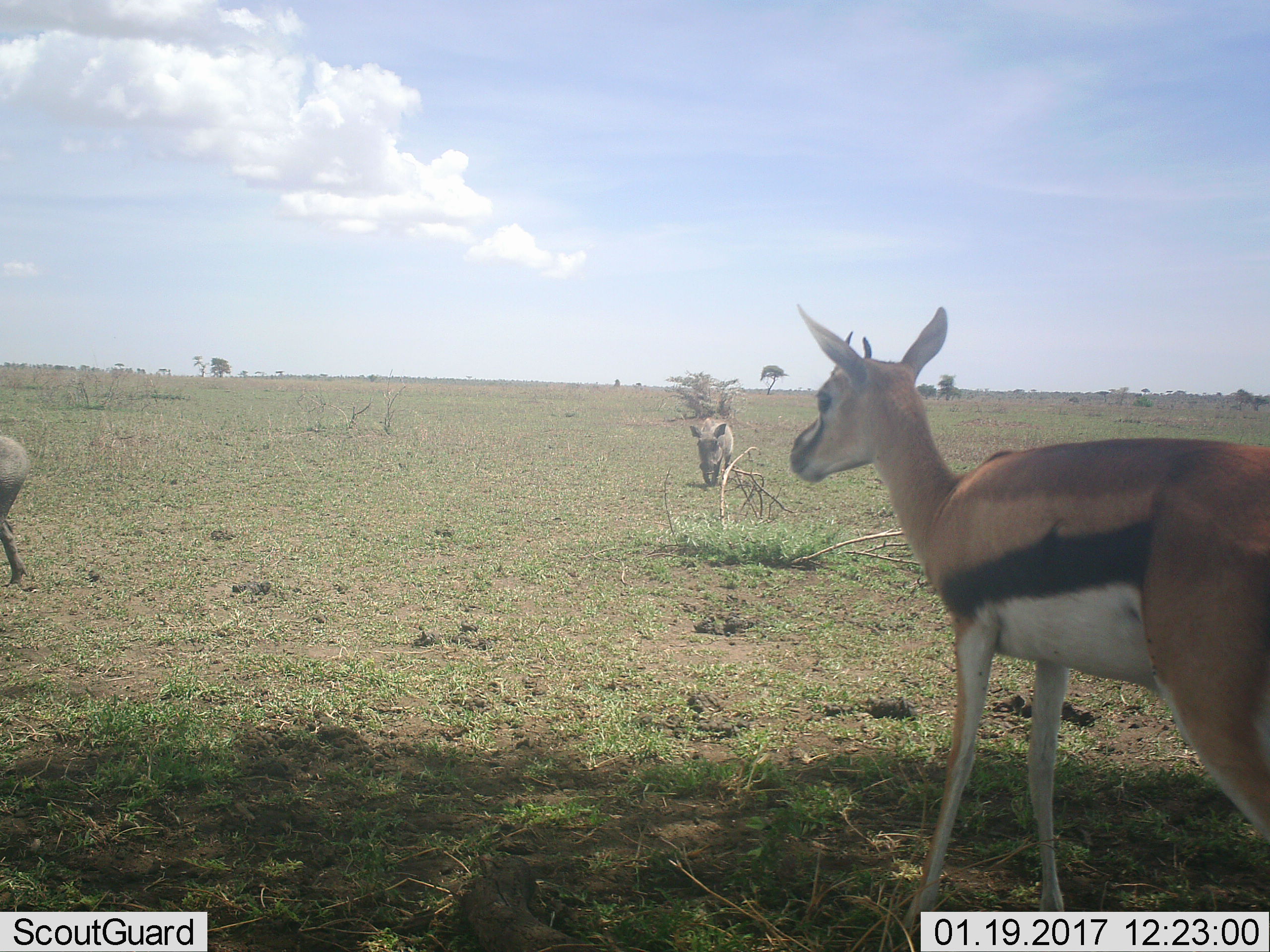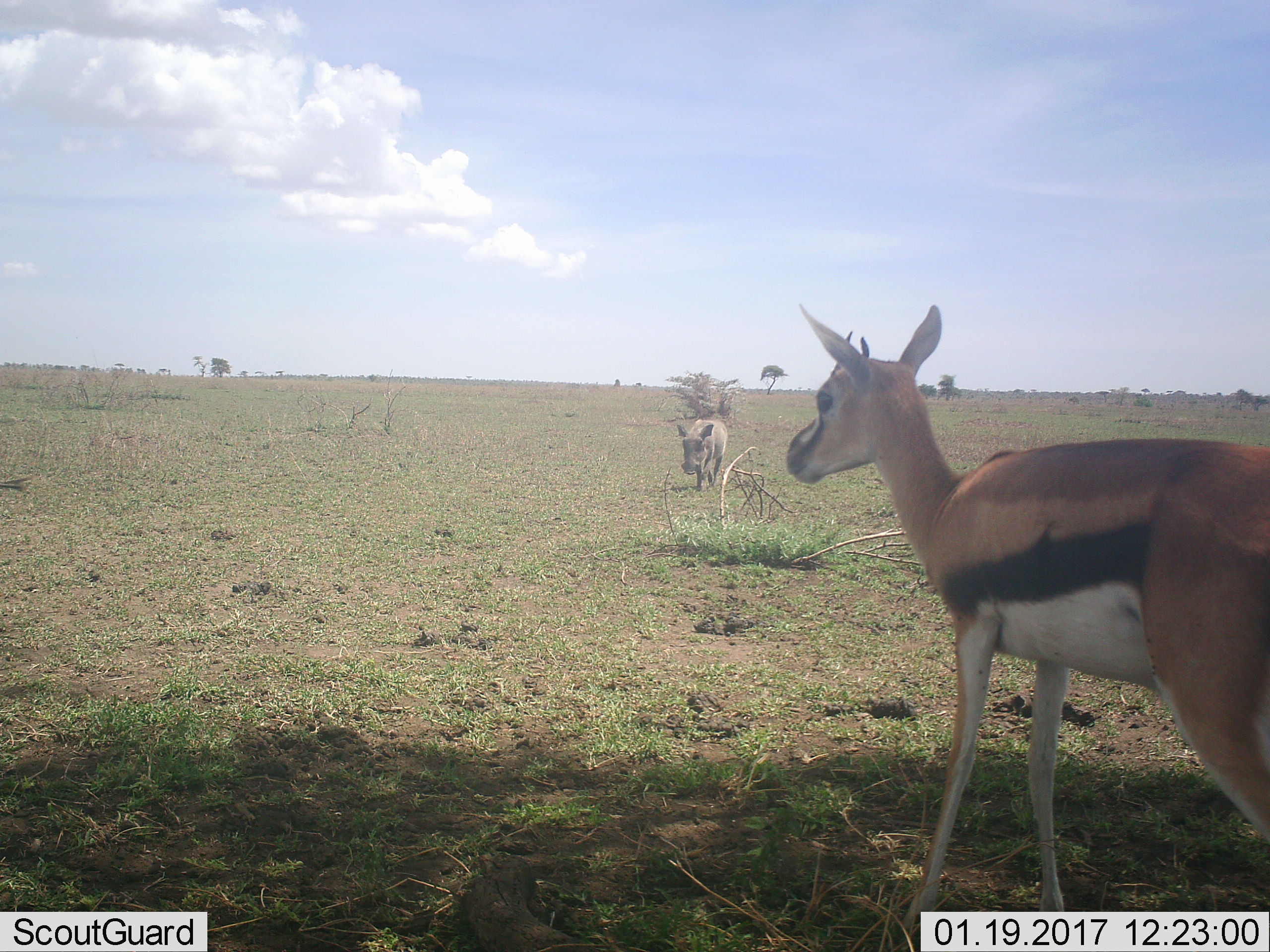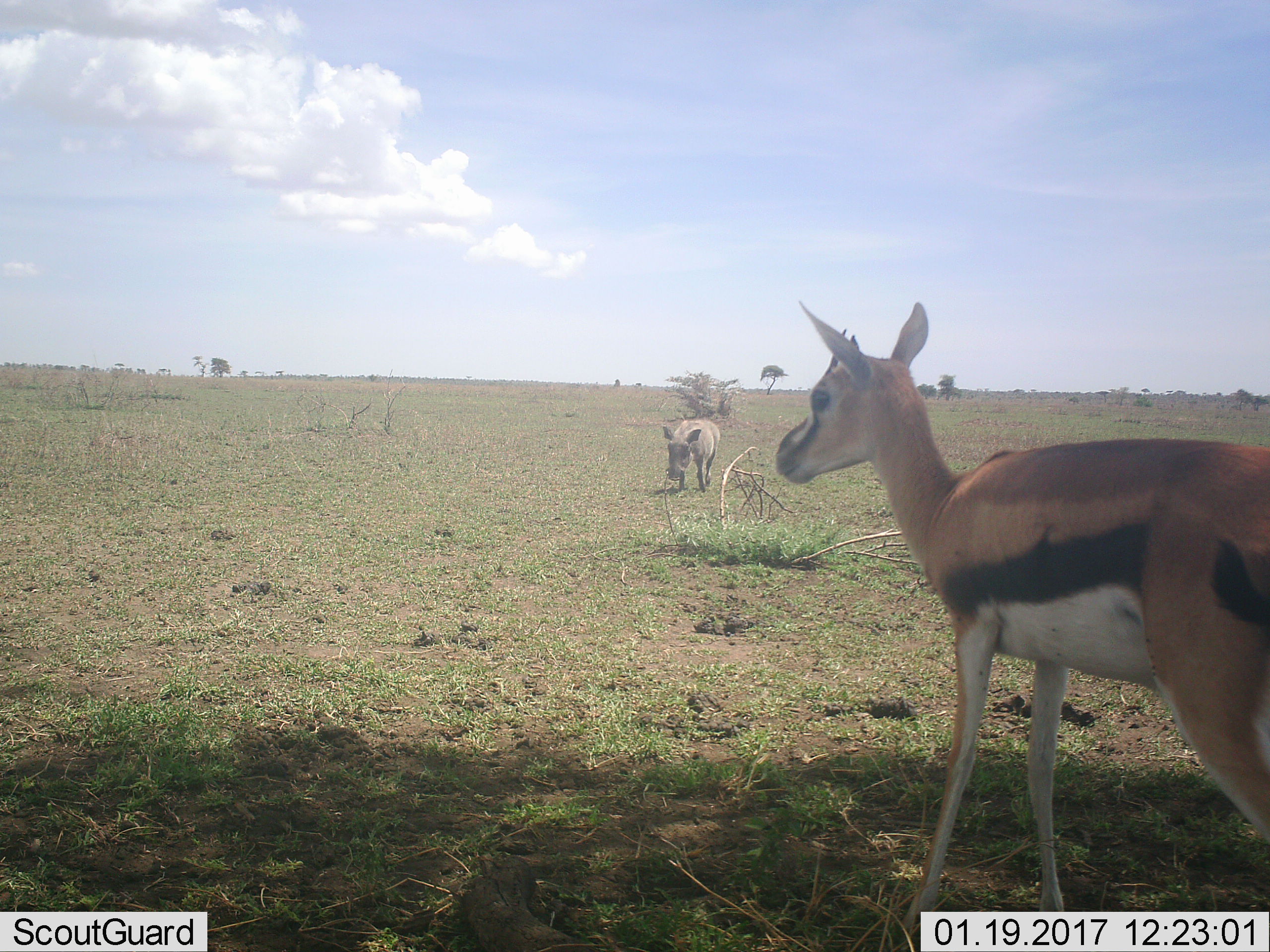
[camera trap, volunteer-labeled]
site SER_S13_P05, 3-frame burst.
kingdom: Animalia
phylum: Chordata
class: Mammalia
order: Artiodactyla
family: Bovidae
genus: Eudorcas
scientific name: Eudorcas thomsonii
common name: thomson's gazelle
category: gazellethomsons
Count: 1.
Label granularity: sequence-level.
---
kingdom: Animalia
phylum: Chordata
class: Mammalia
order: Artiodactyla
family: Suidae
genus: Phacochoerus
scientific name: Phacochoerus africanus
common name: warthog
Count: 2.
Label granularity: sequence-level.